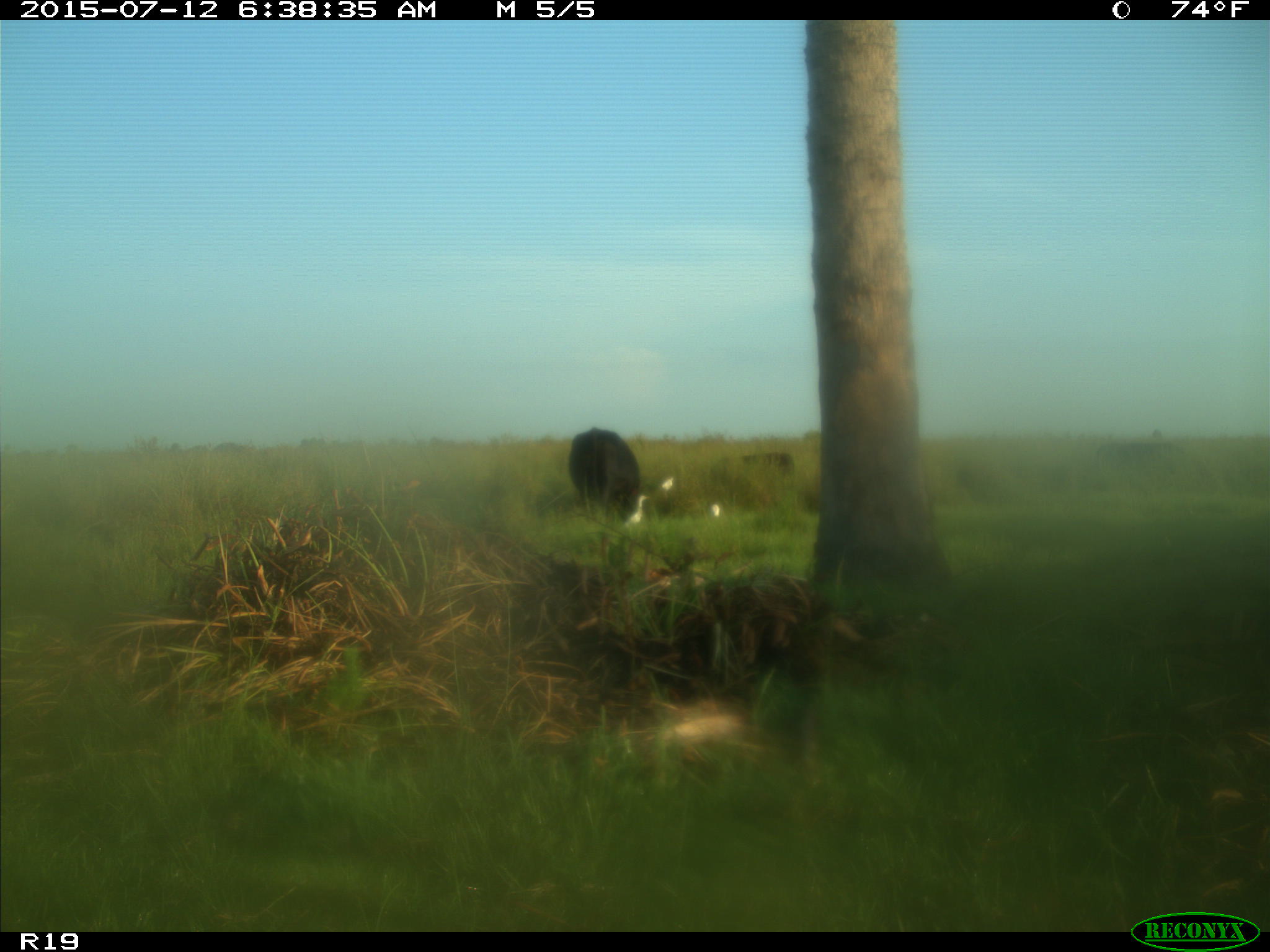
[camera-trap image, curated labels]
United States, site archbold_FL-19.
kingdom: Animalia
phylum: Chordata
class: Mammalia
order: Artiodactyla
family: Bovidae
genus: Bos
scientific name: Bos taurus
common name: domestic cow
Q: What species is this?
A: Bos taurus (domestic cow).